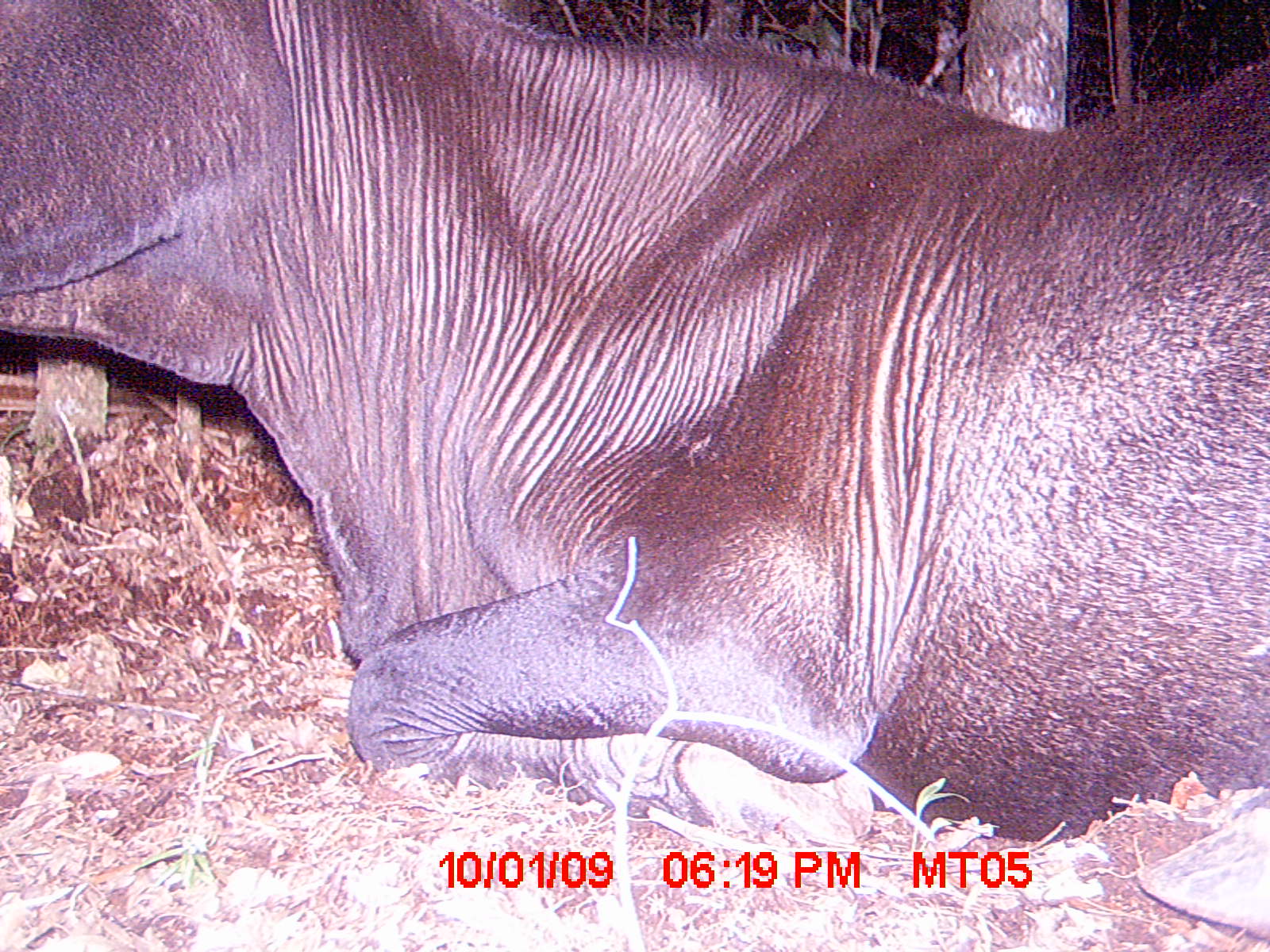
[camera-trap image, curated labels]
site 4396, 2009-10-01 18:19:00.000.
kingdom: Animalia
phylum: Chordata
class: Mammalia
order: Artiodactyla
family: Bovidae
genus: Bos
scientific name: Bos taurus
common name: domestic cattle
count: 2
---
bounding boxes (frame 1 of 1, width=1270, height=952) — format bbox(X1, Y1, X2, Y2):
bos taurus: bbox(0, 0, 1270, 952)